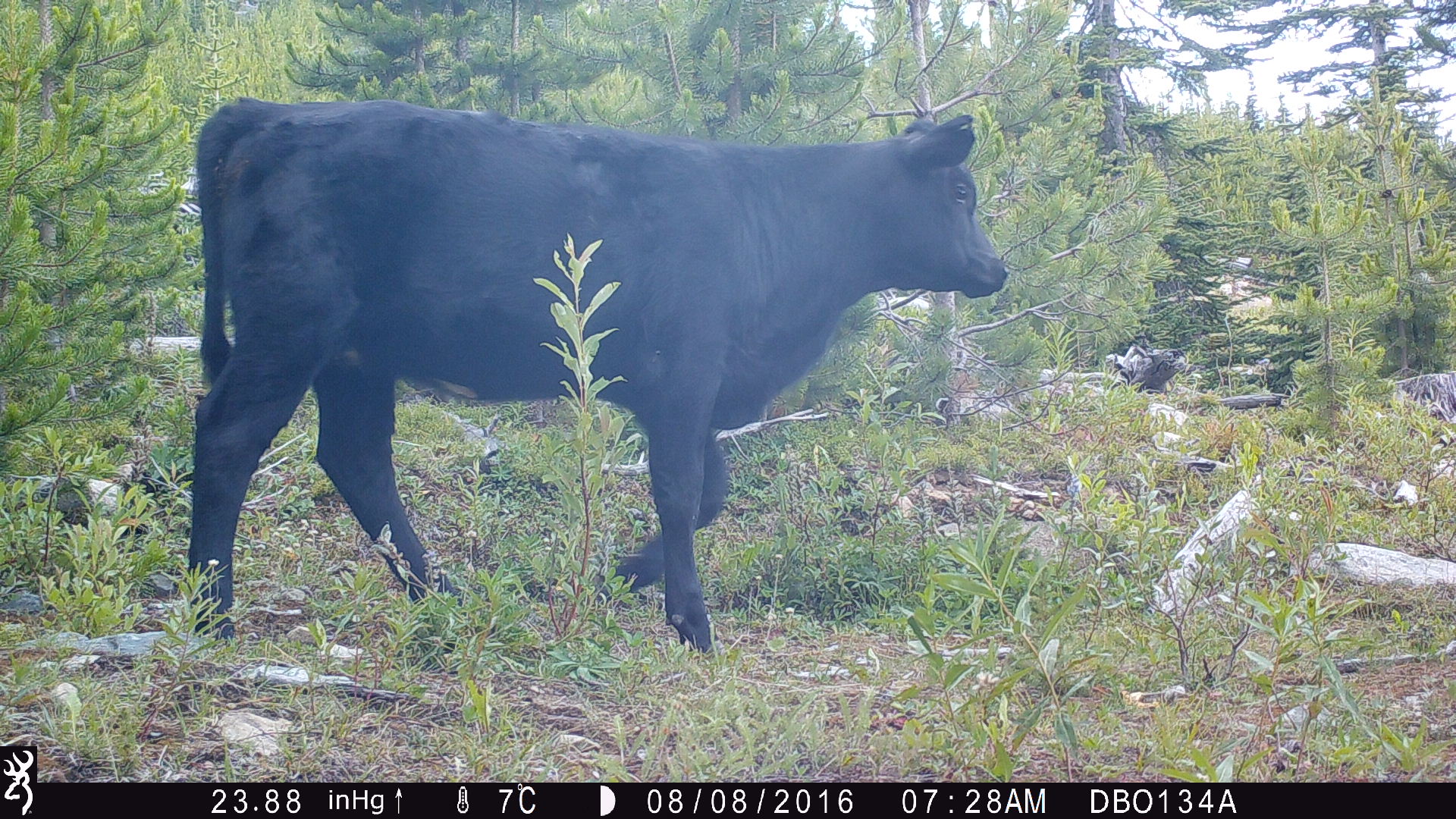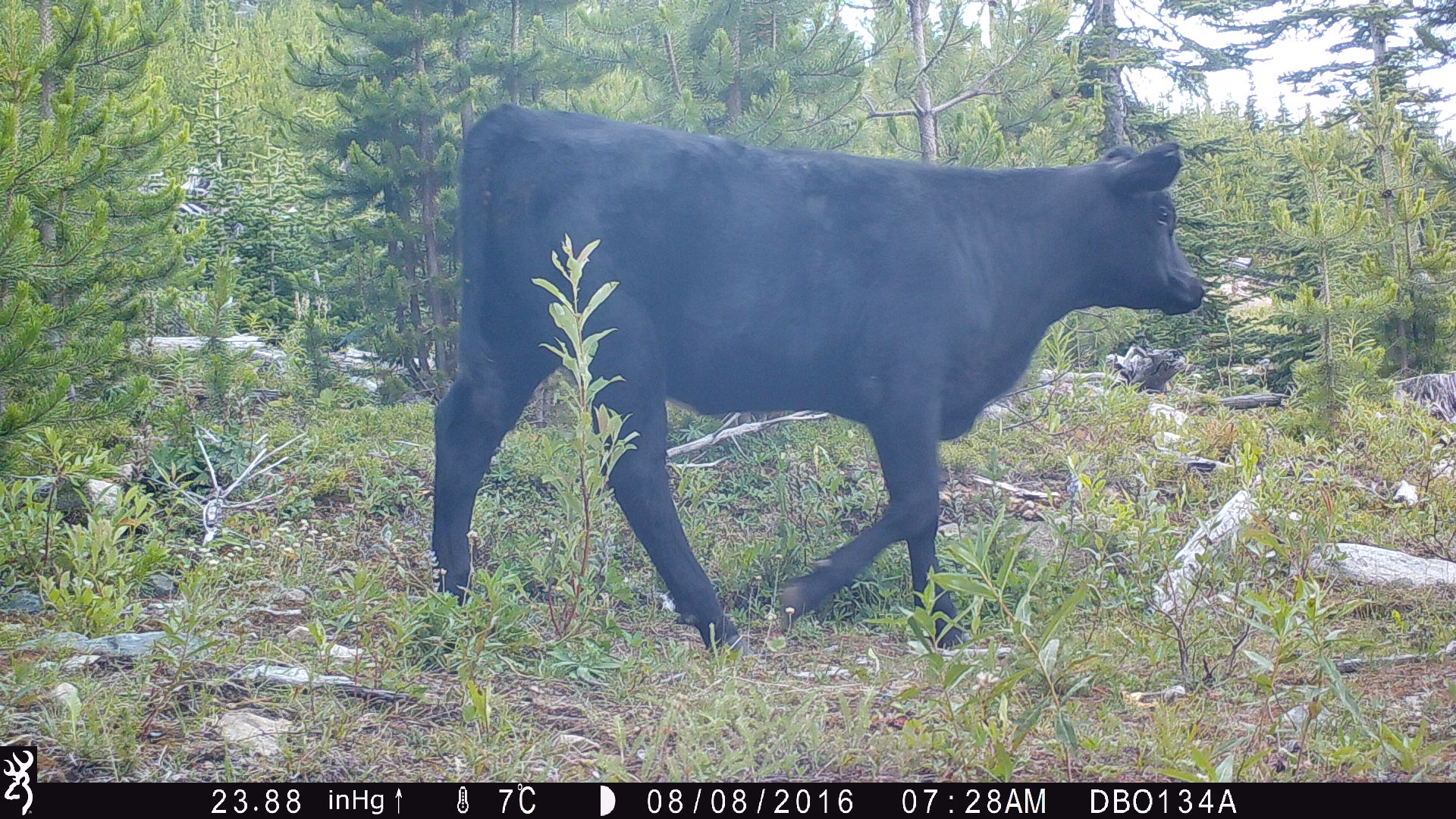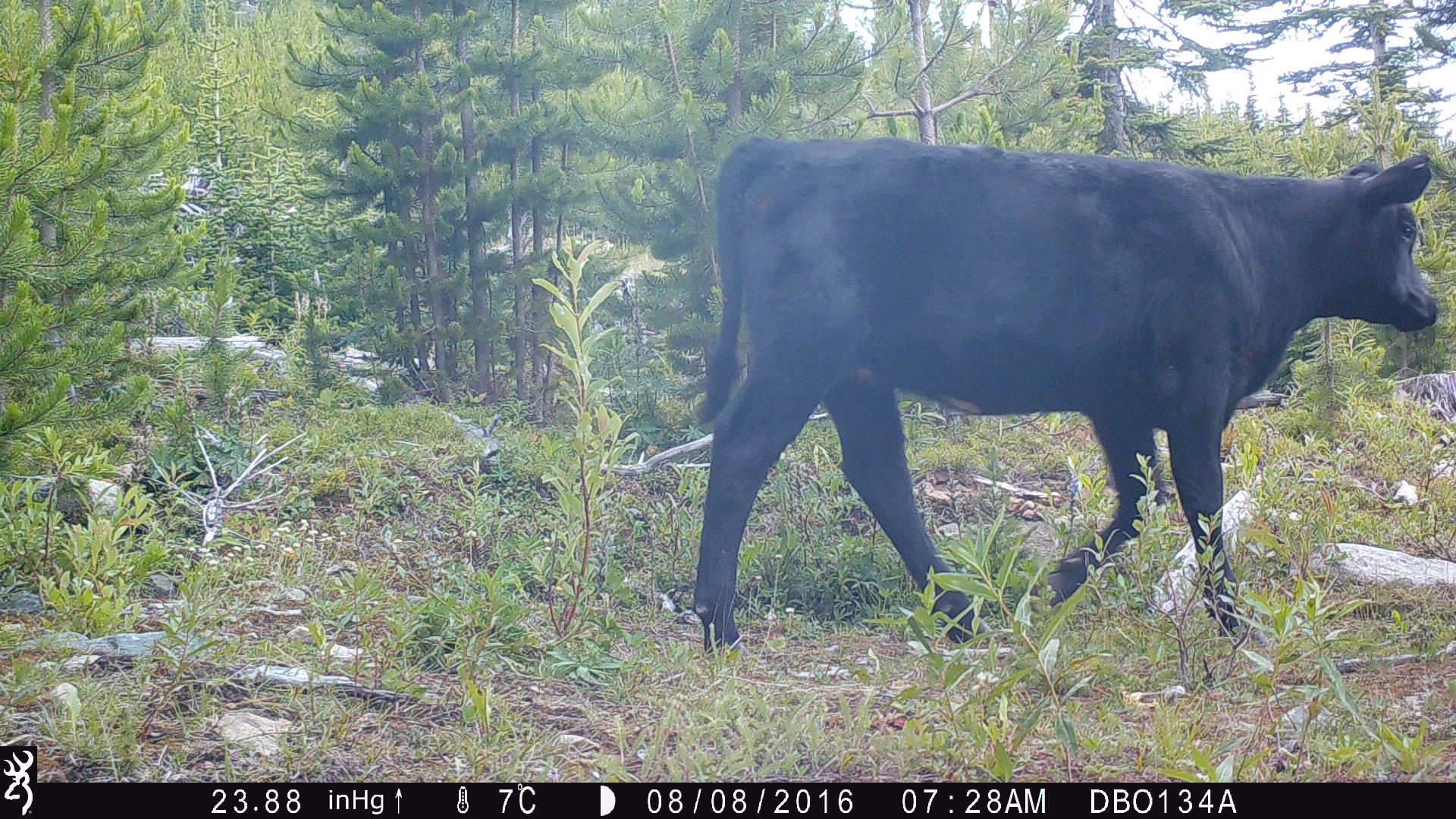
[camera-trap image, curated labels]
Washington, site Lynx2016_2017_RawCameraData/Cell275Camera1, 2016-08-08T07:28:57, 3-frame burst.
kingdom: Animalia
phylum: Chordata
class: Mammalia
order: Artiodactyla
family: Bovidae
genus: Bos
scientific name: Bos taurus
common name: domestic cattle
Domestic cattle (Bos taurus). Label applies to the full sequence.